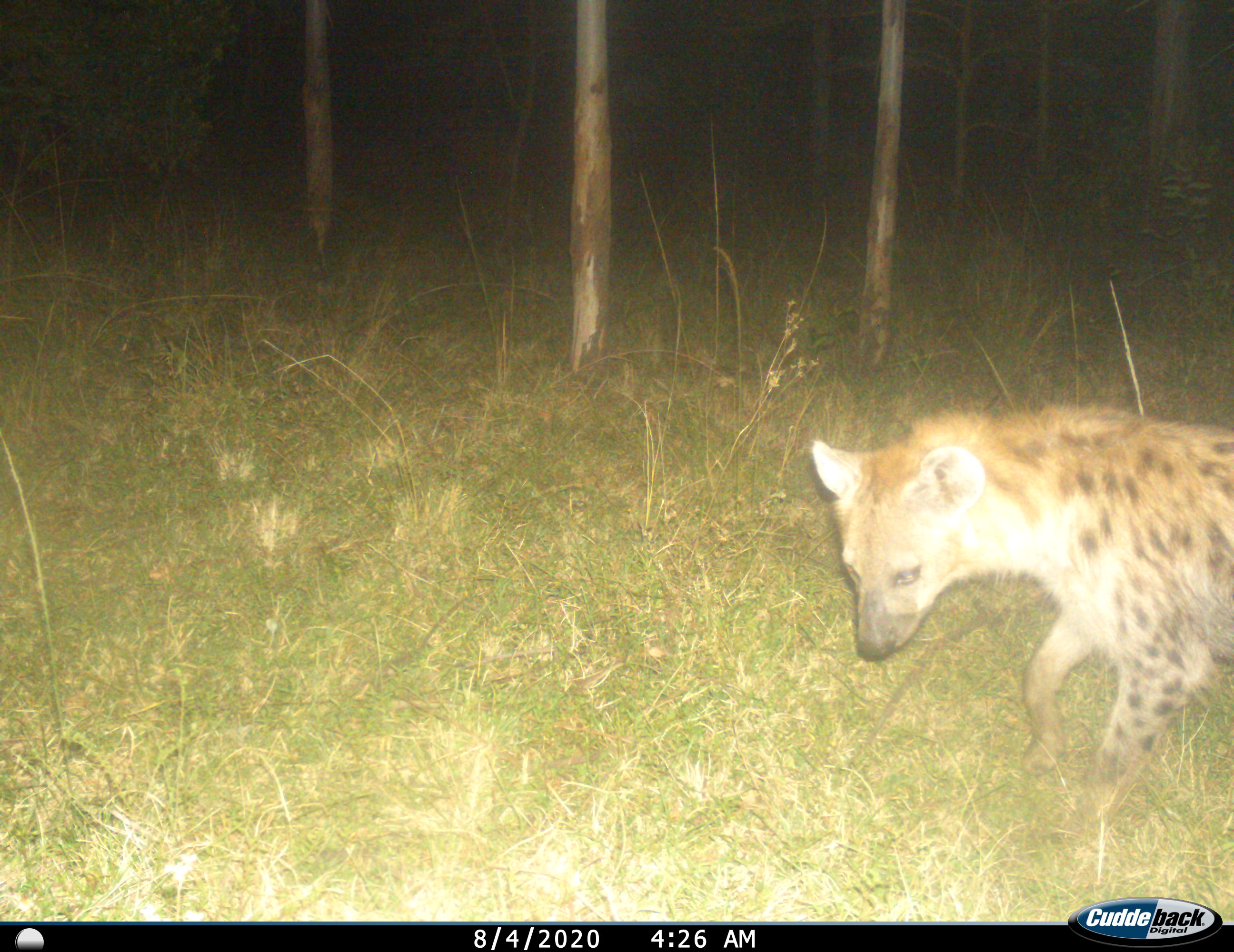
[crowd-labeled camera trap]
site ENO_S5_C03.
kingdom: Animalia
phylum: Chordata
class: Mammalia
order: Carnivora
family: Hyaenidae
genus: Crocuta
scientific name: Crocuta crocuta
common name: spotted hyena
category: hyenaspotted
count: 1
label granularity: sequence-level